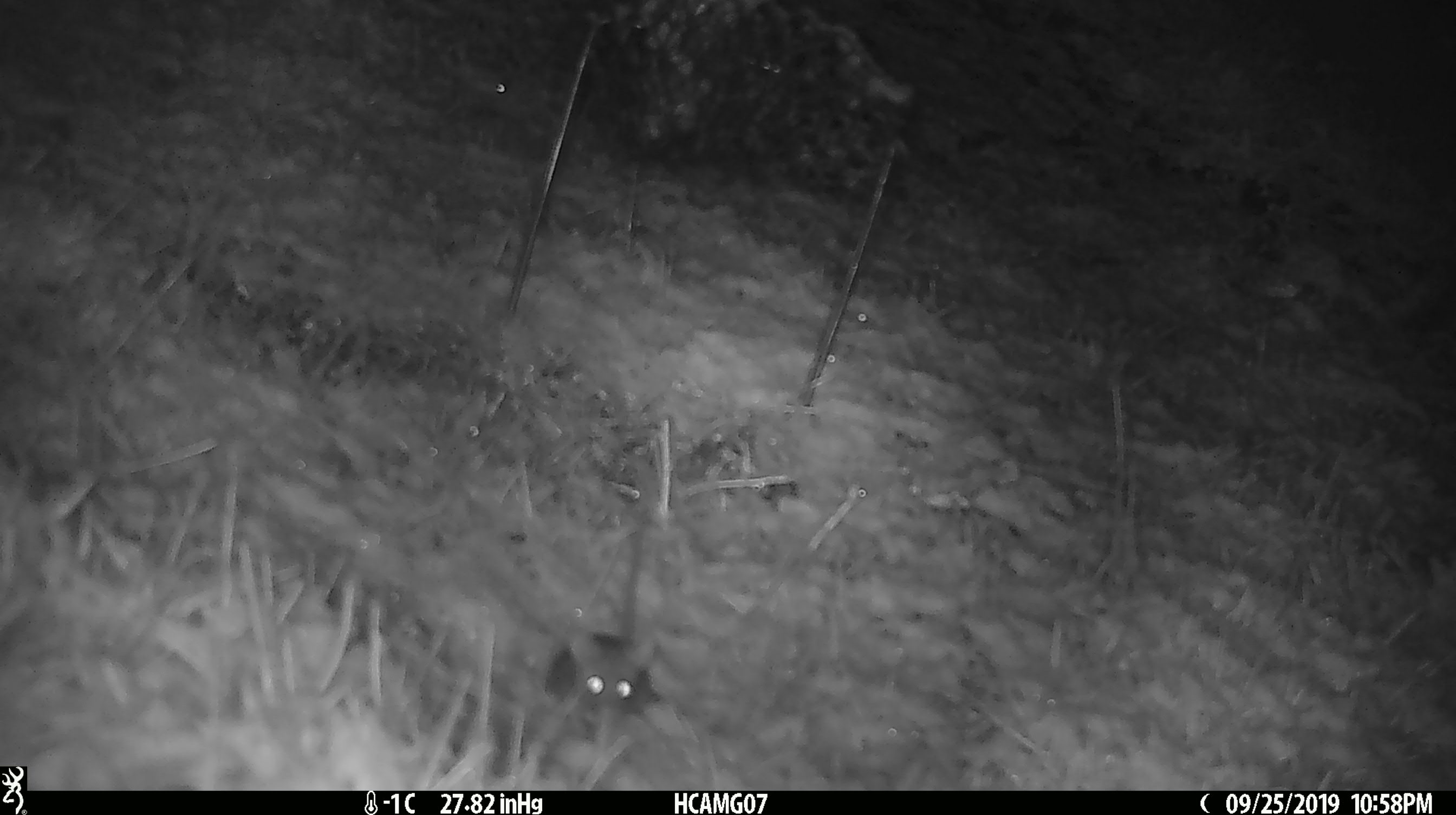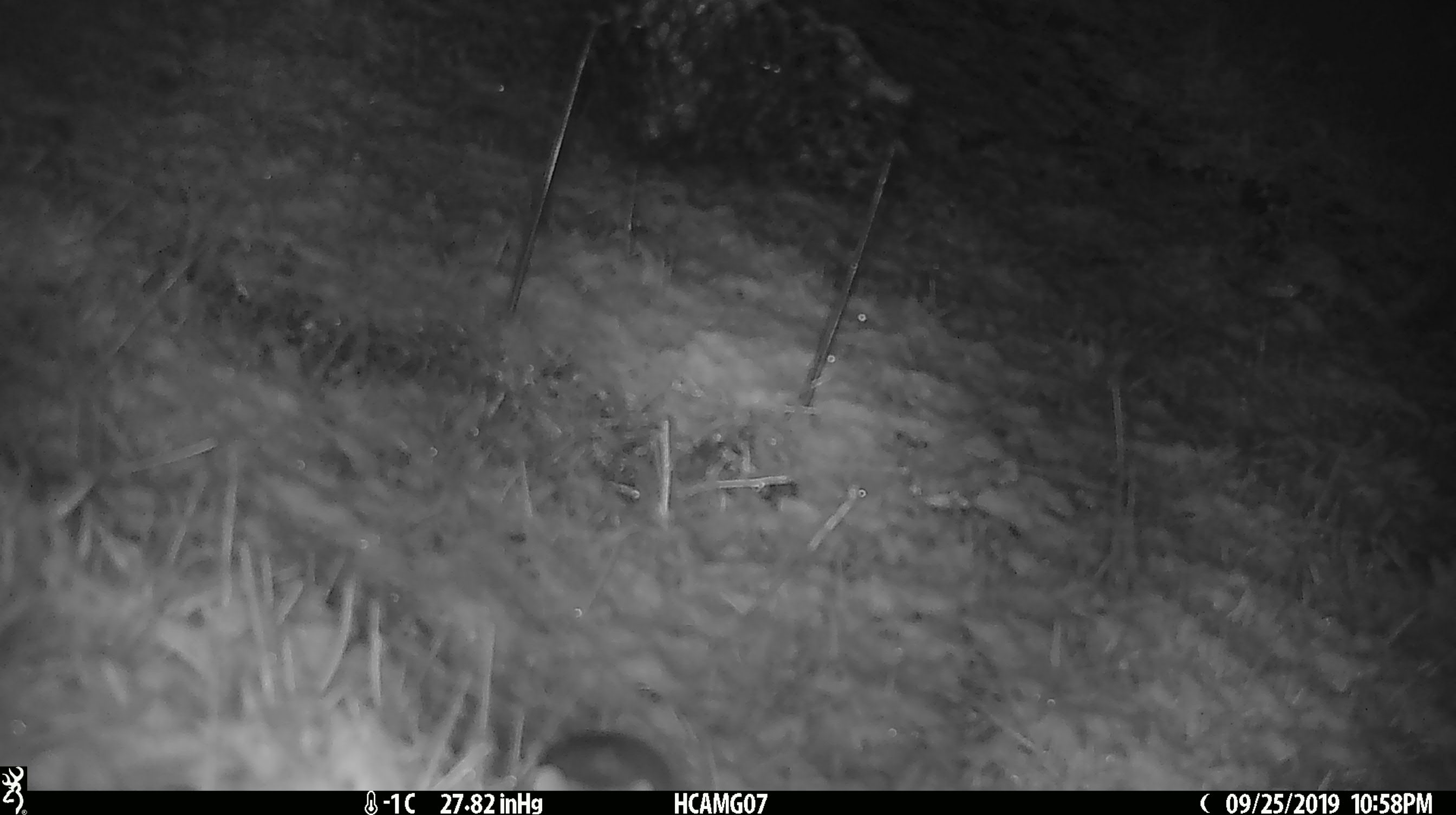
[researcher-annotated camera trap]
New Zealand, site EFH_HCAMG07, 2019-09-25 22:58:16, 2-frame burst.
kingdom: Animalia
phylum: Chordata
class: Mammalia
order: Rodentia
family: Muridae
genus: Mus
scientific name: Mus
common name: mouse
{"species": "mouse (Mus)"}